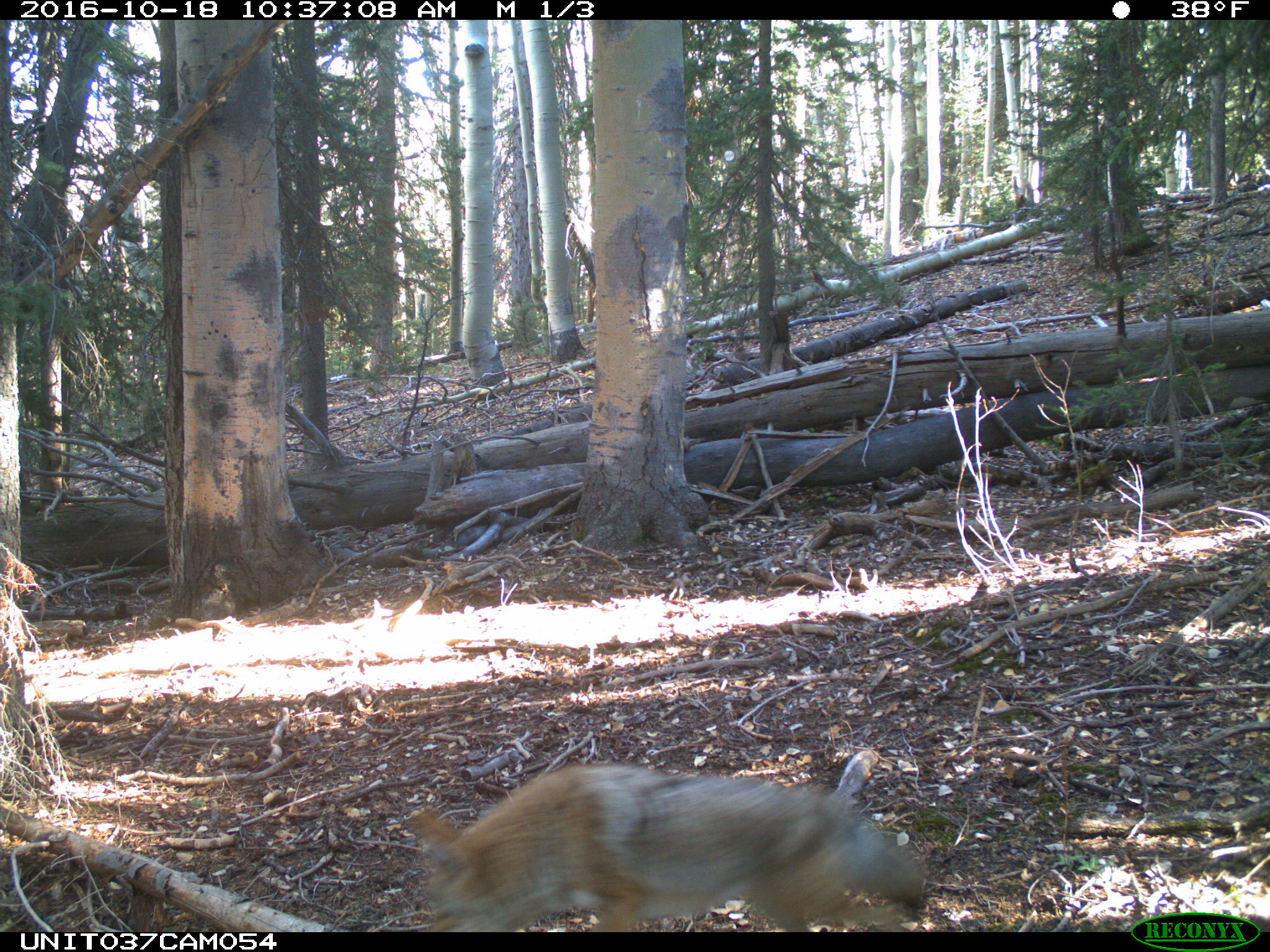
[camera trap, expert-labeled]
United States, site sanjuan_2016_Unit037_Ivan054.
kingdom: Animalia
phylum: Chordata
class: Mammalia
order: Carnivora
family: Canidae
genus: Canis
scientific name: Canis latrans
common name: coyote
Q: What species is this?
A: Canis latrans (coyote).